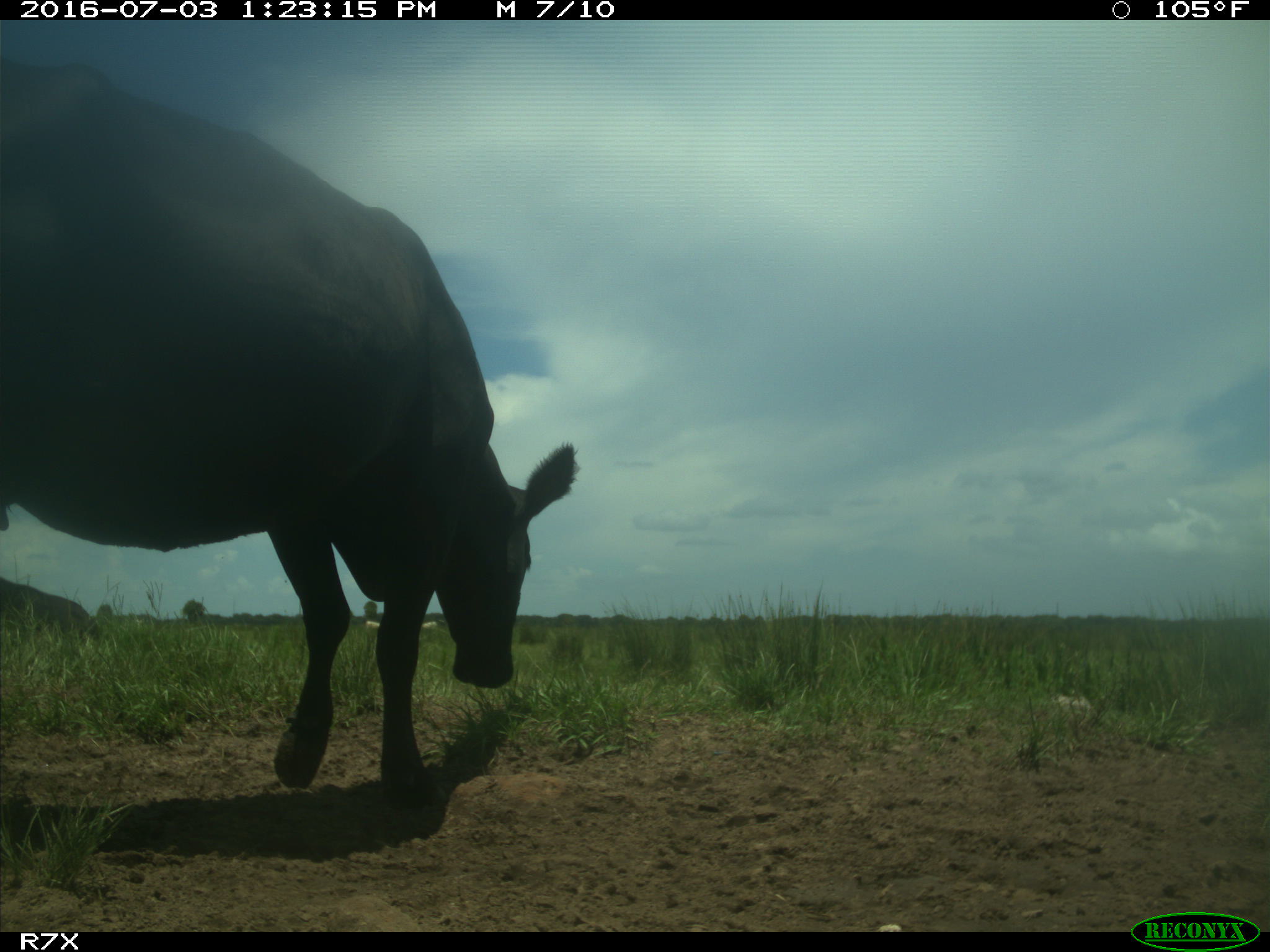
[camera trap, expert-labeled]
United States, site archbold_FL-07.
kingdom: Animalia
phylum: Chordata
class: Mammalia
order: Artiodactyla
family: Bovidae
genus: Bos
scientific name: Bos taurus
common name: domestic cow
Bos taurus (domestic cow).